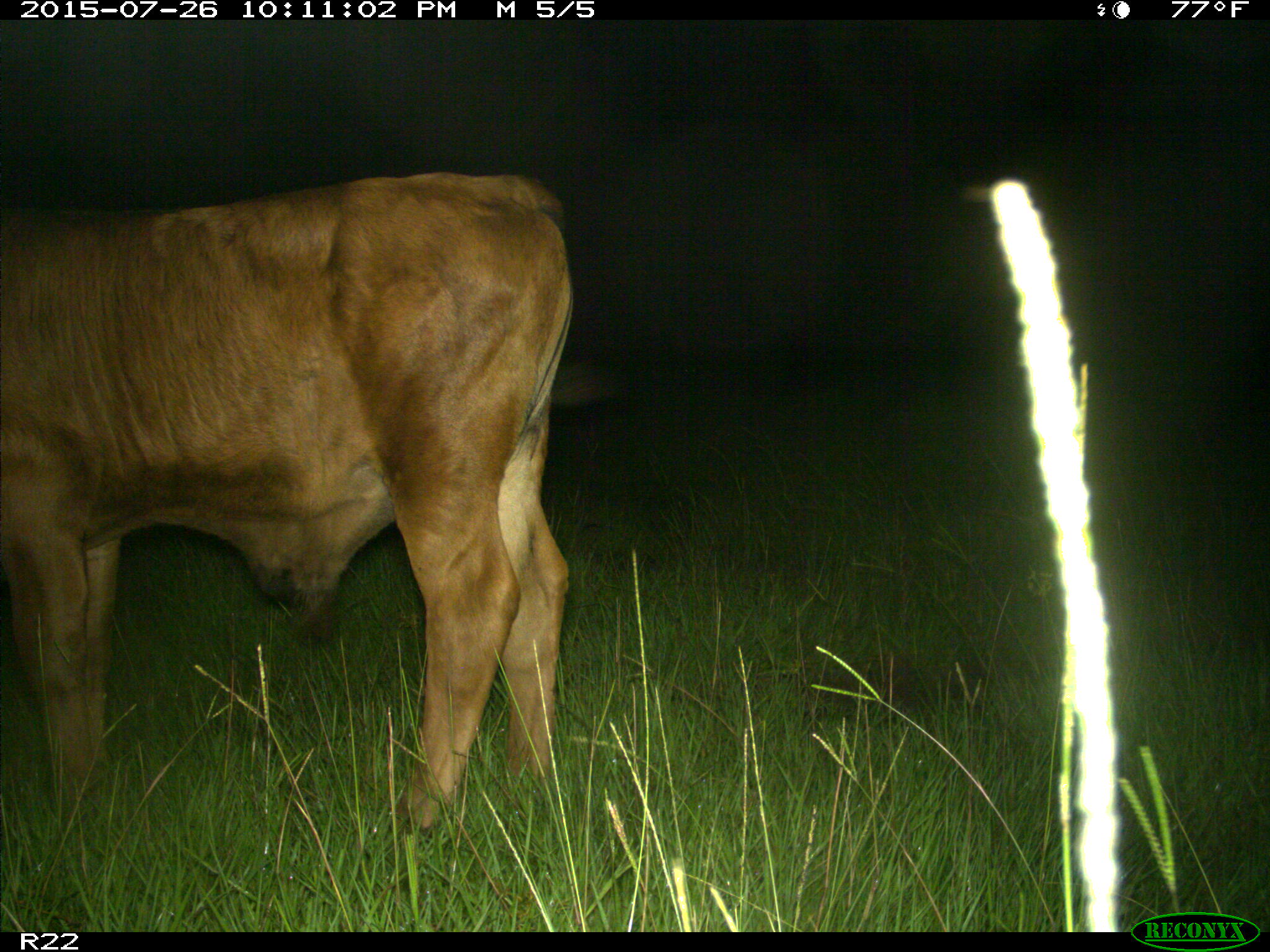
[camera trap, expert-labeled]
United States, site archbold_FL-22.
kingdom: Animalia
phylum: Chordata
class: Mammalia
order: Artiodactyla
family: Bovidae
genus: Bos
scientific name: Bos taurus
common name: domestic cow